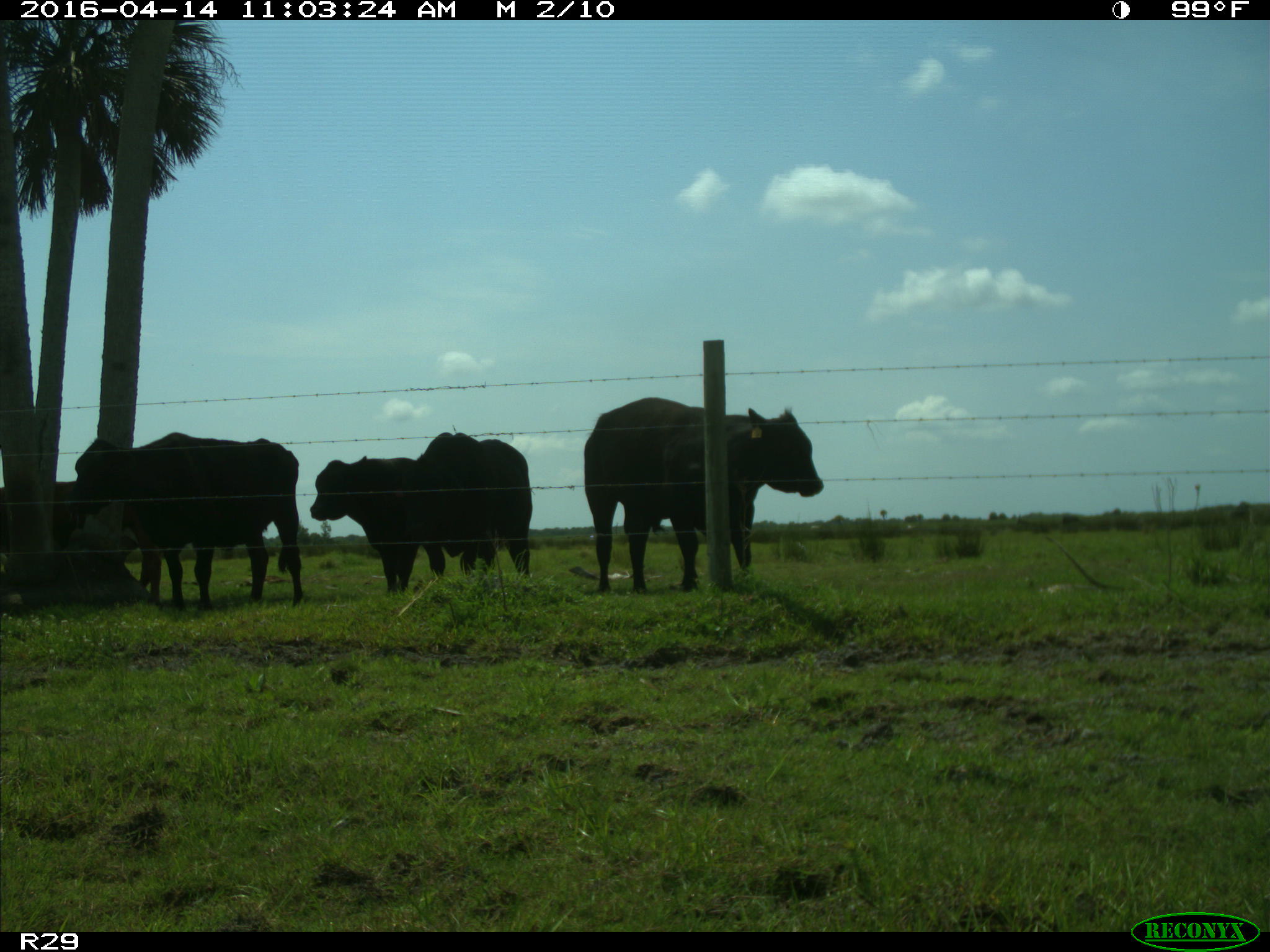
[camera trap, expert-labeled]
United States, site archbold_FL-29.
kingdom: Animalia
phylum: Chordata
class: Mammalia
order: Artiodactyla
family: Bovidae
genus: Bos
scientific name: Bos taurus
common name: domestic cow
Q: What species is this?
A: Bos taurus (domestic cow).